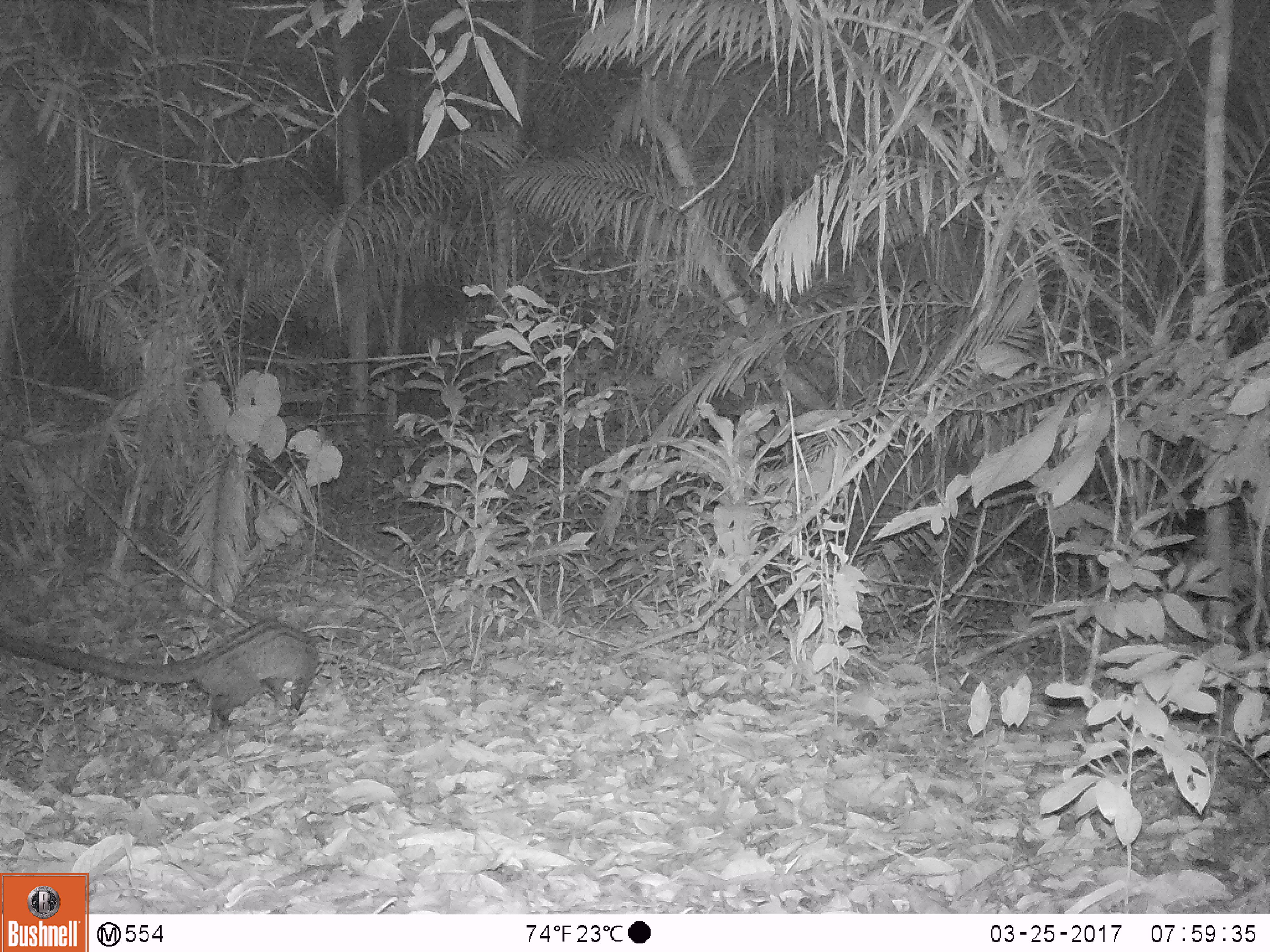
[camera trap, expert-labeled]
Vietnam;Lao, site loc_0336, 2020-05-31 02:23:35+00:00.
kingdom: Animalia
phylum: Chordata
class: Mammalia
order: Carnivora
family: Viverridae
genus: Paradoxurus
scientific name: Paradoxurus hermaphroditus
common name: common palm civet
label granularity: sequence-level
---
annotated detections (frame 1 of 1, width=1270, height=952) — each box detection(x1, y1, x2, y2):
common palm civet: detection(0, 617, 319, 733)